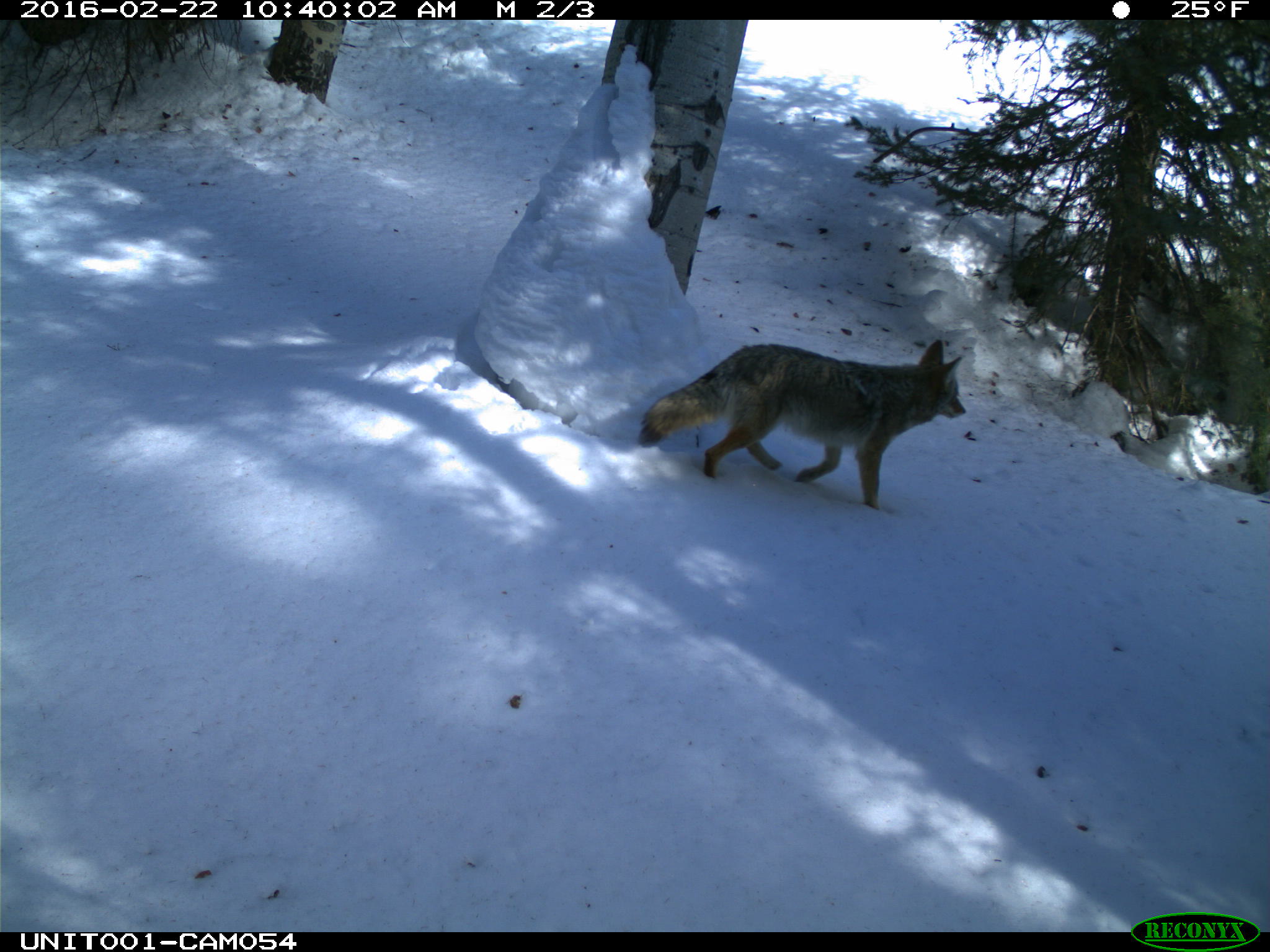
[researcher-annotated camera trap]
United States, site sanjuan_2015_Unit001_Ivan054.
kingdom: Animalia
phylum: Chordata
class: Mammalia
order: Carnivora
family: Canidae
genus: Canis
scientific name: Canis latrans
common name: coyote